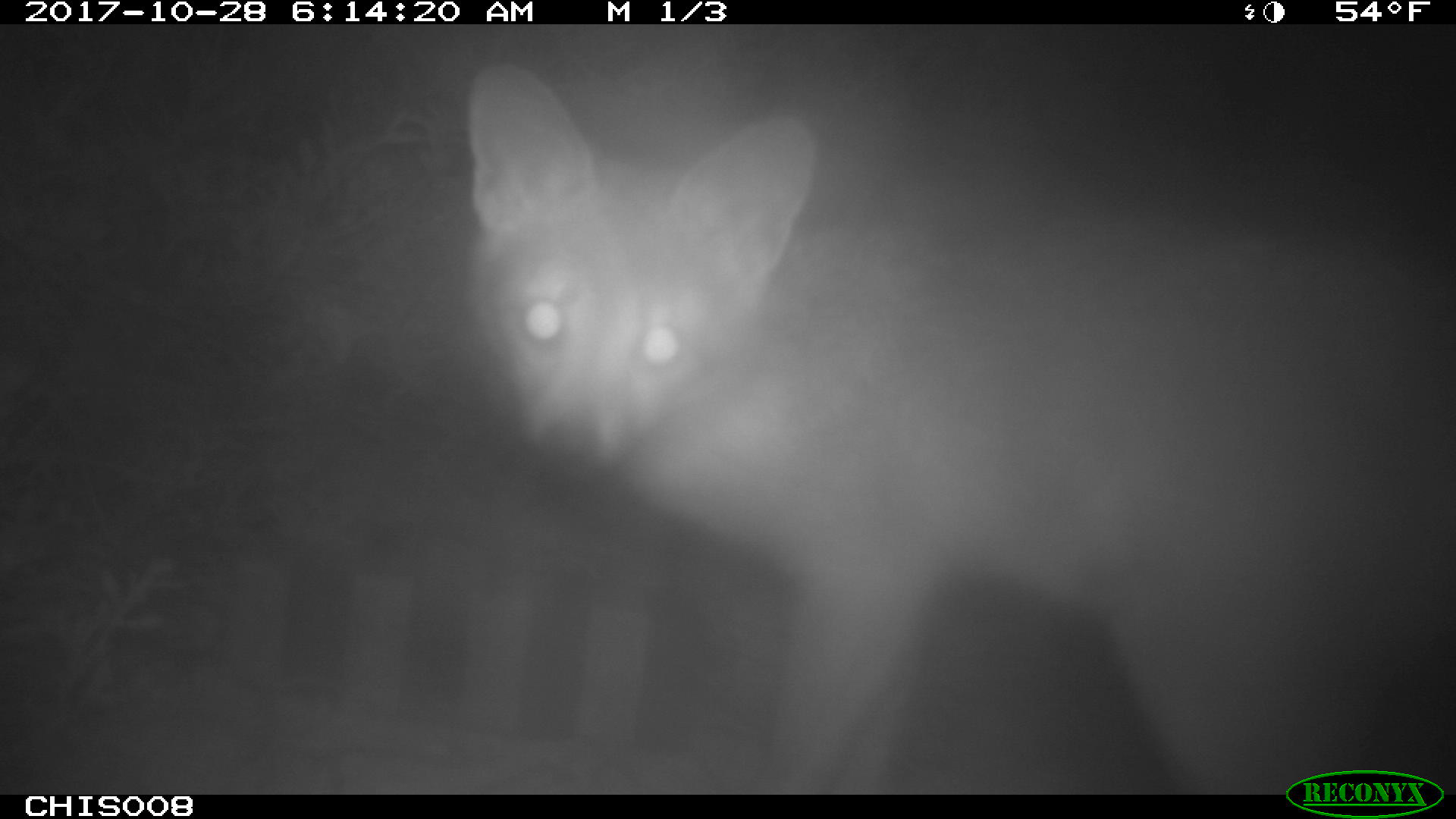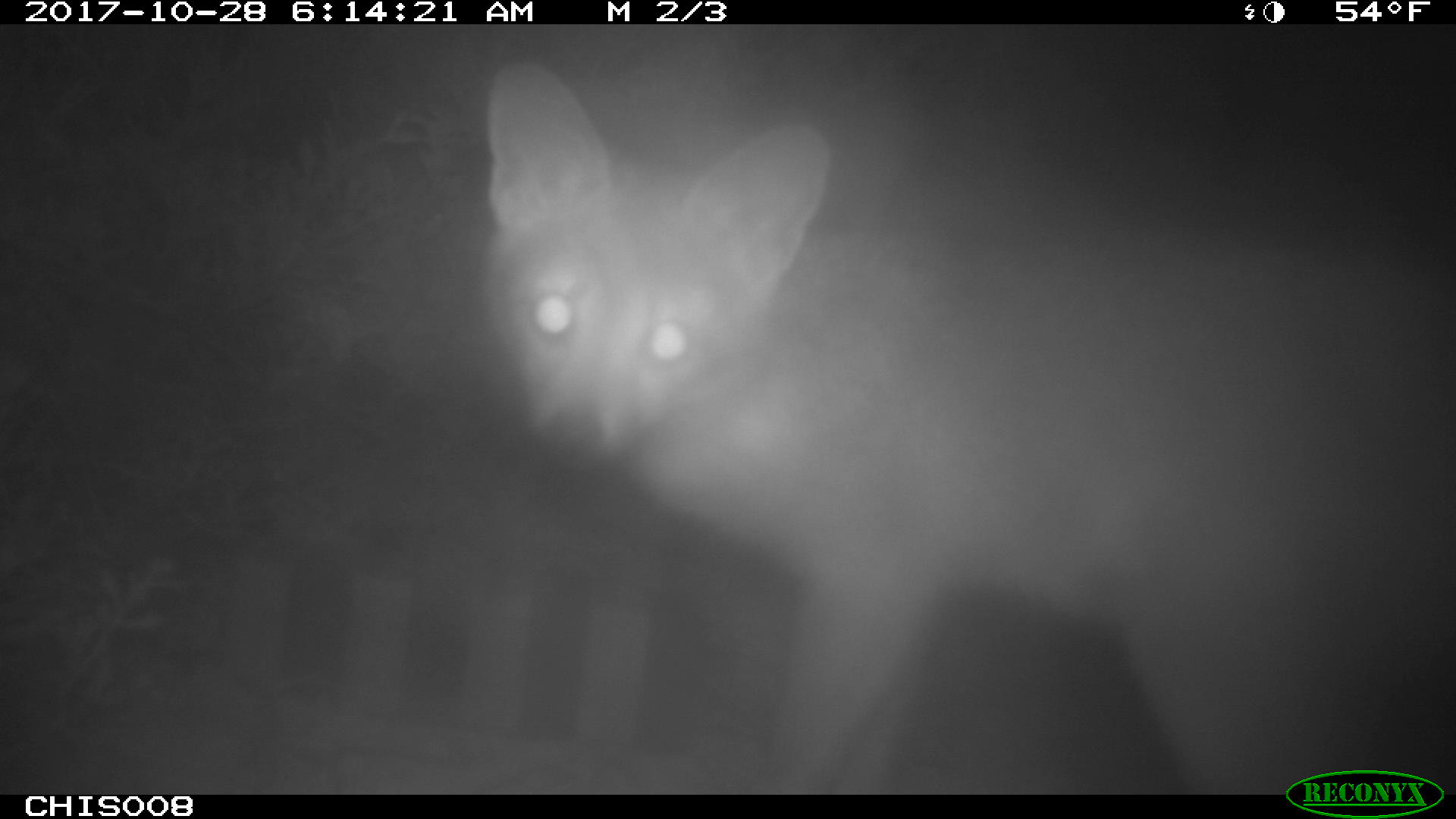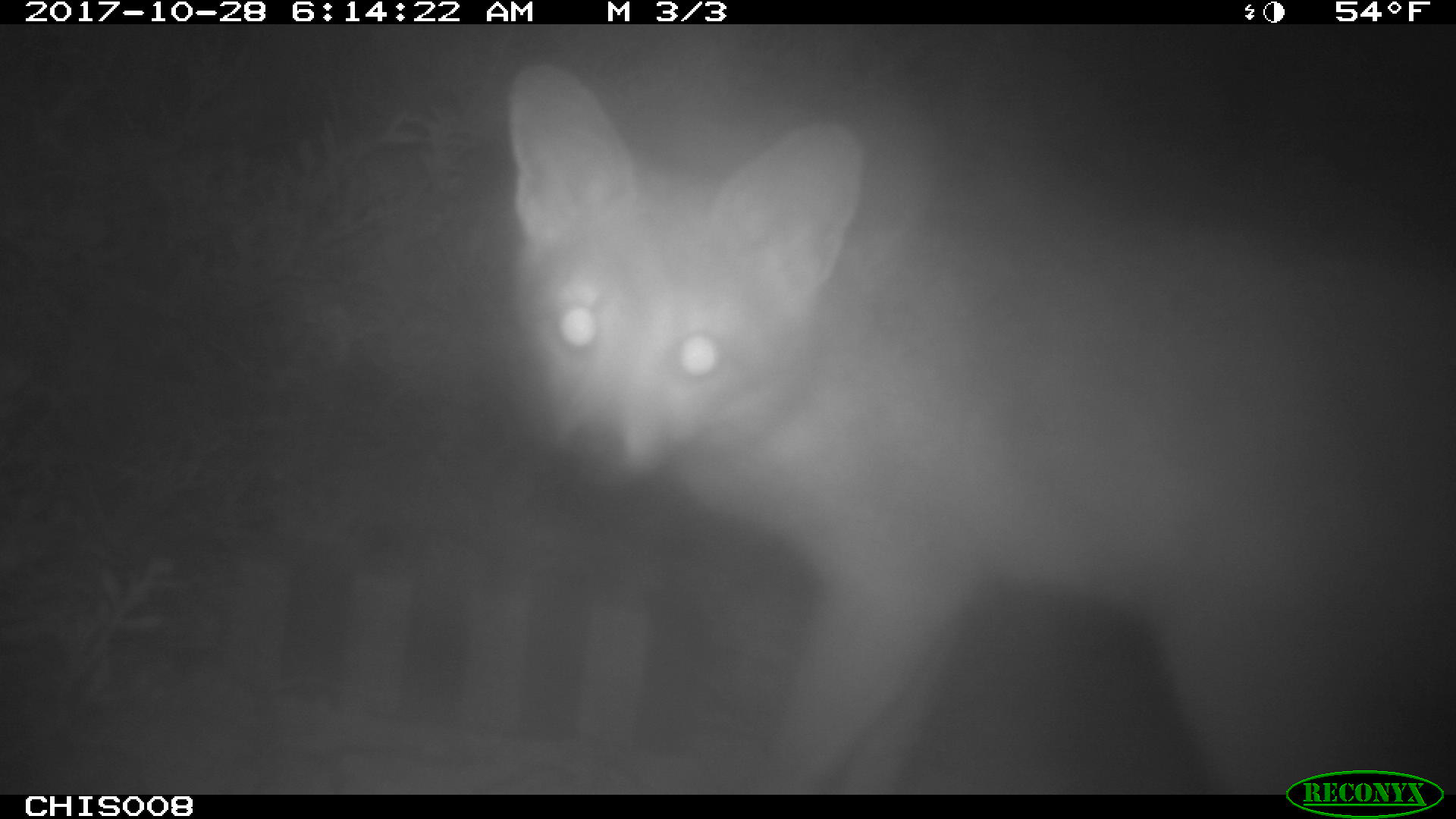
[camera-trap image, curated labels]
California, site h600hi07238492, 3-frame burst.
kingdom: Animalia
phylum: Chordata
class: Mammalia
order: Carnivora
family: Canidae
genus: Urocyon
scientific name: Urocyon littoralis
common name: island fox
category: fox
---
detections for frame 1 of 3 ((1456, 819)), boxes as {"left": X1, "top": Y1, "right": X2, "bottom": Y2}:
fox: {"left": 465, "top": 61, "right": 1455, "bottom": 793}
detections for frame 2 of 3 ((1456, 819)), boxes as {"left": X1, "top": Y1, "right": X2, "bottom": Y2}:
fox: {"left": 484, "top": 55, "right": 1455, "bottom": 793}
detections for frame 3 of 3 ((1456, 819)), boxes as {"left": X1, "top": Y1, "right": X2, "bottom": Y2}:
fox: {"left": 506, "top": 64, "right": 1455, "bottom": 795}